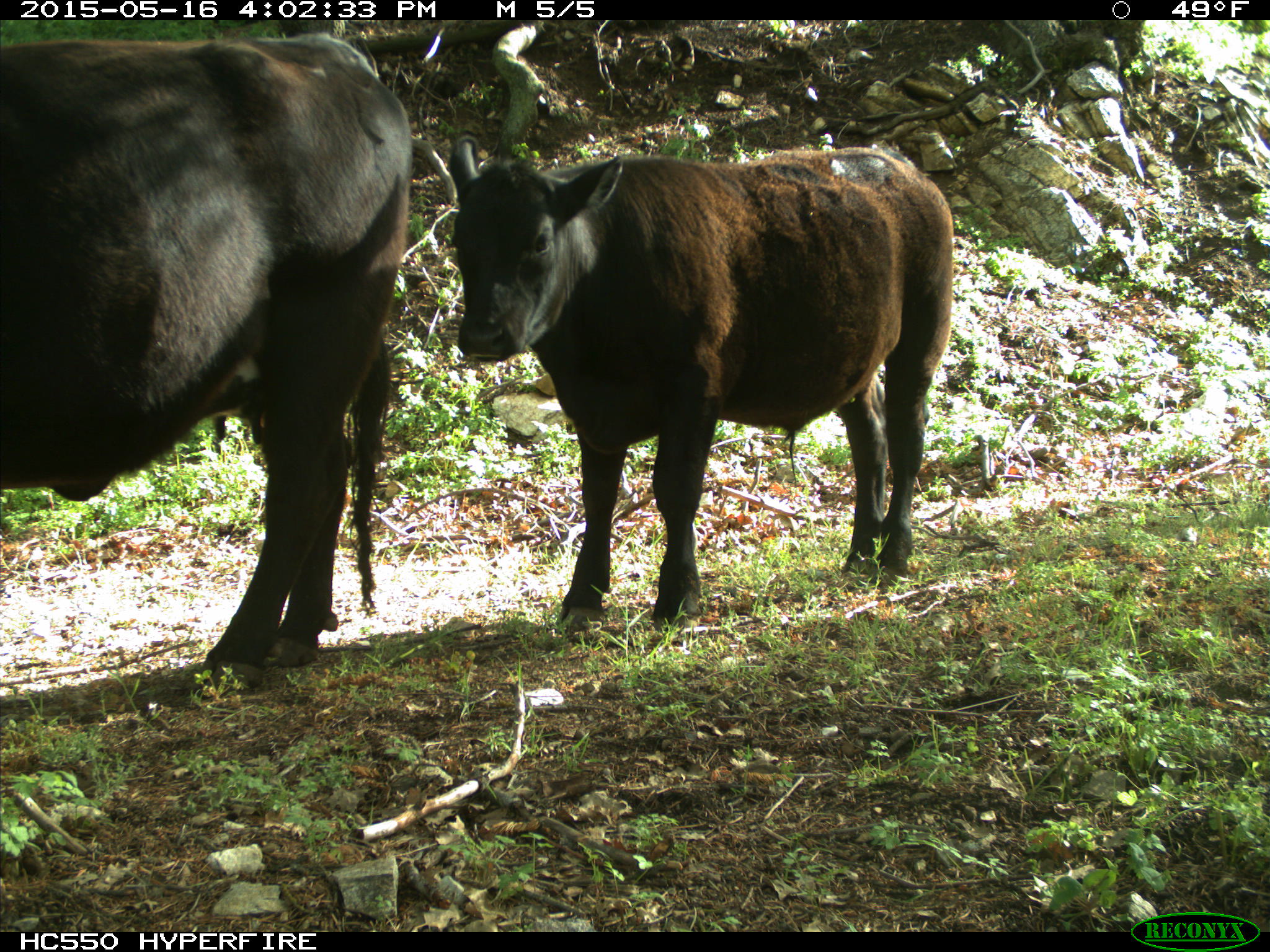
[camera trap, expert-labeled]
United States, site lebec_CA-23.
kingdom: Animalia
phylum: Chordata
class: Mammalia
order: Artiodactyla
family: Bovidae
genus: Bos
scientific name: Bos taurus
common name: domestic cow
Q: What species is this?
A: Bos taurus (domestic cow).